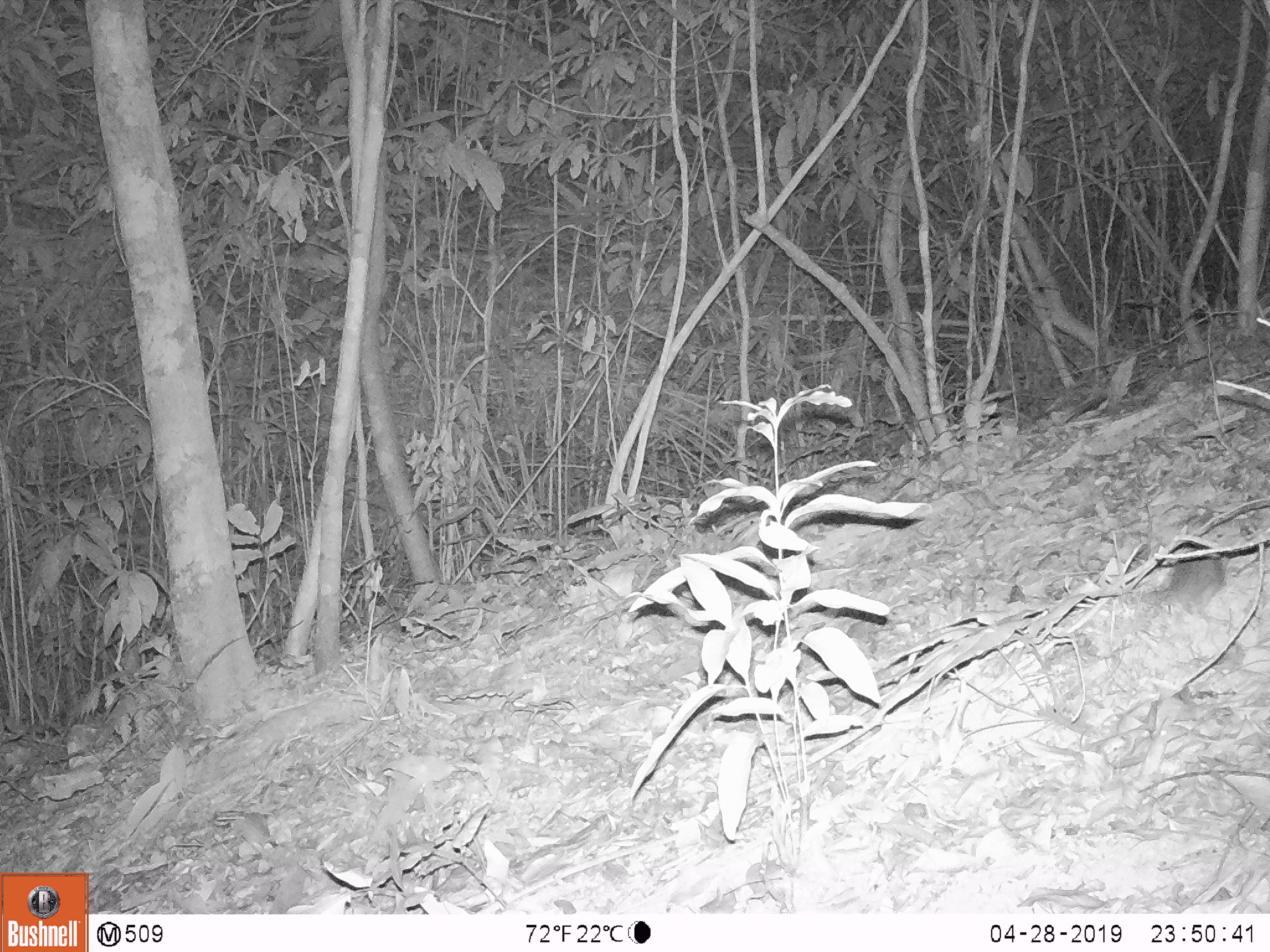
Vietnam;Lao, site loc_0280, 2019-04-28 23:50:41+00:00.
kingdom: Animalia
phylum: Chordata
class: Mammalia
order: Rodentia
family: Muridae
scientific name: Muridae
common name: old-world mice and rats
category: unidentified murid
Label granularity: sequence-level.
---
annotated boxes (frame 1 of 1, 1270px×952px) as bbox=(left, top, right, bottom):
unidentified murid: bbox=(1142, 553, 1225, 619)